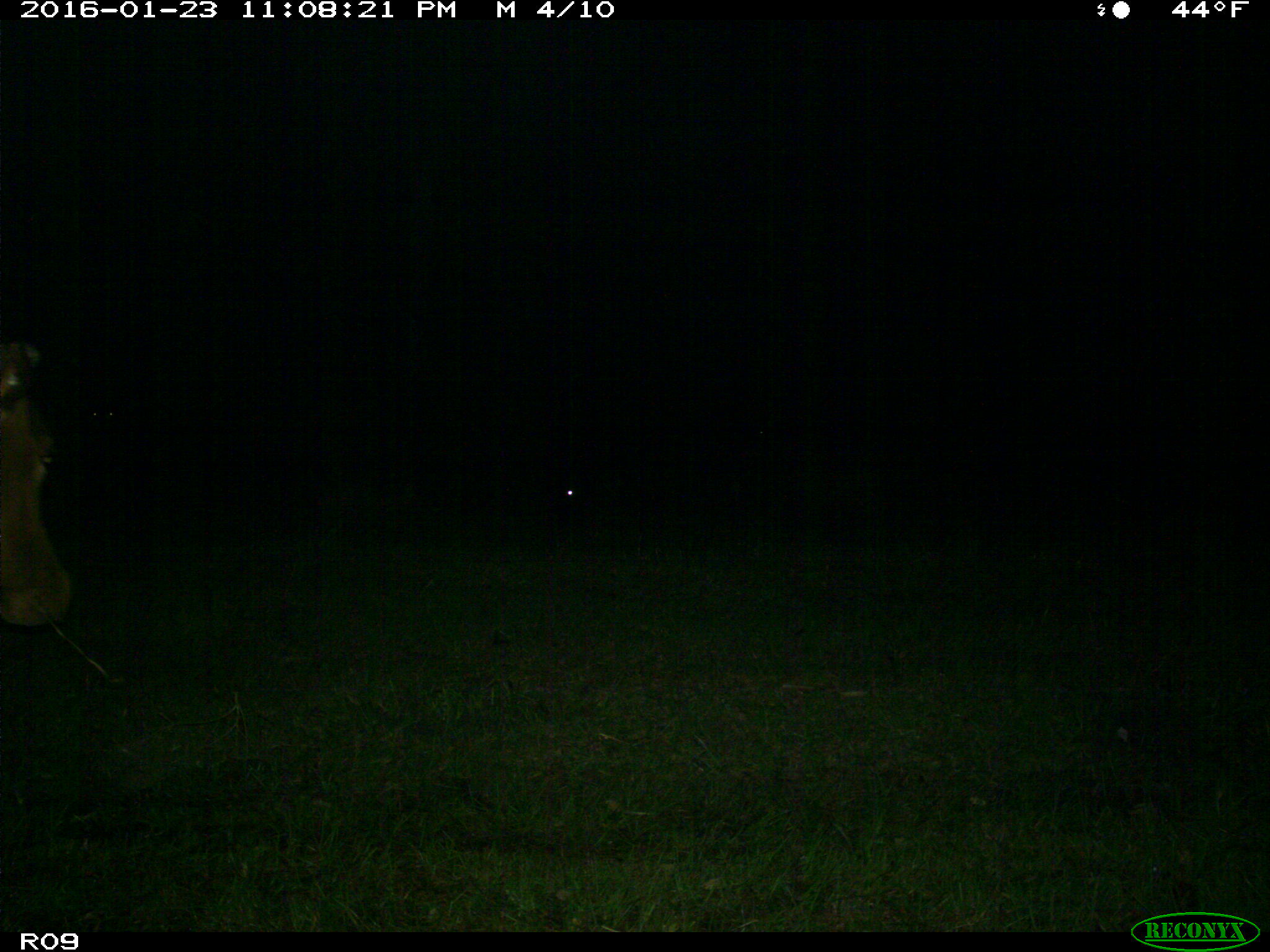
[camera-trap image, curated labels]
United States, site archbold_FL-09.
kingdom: Animalia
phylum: Chordata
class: Mammalia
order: Artiodactyla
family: Bovidae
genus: Bos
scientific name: Bos taurus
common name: domestic cow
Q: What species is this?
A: Bos taurus (domestic cow).